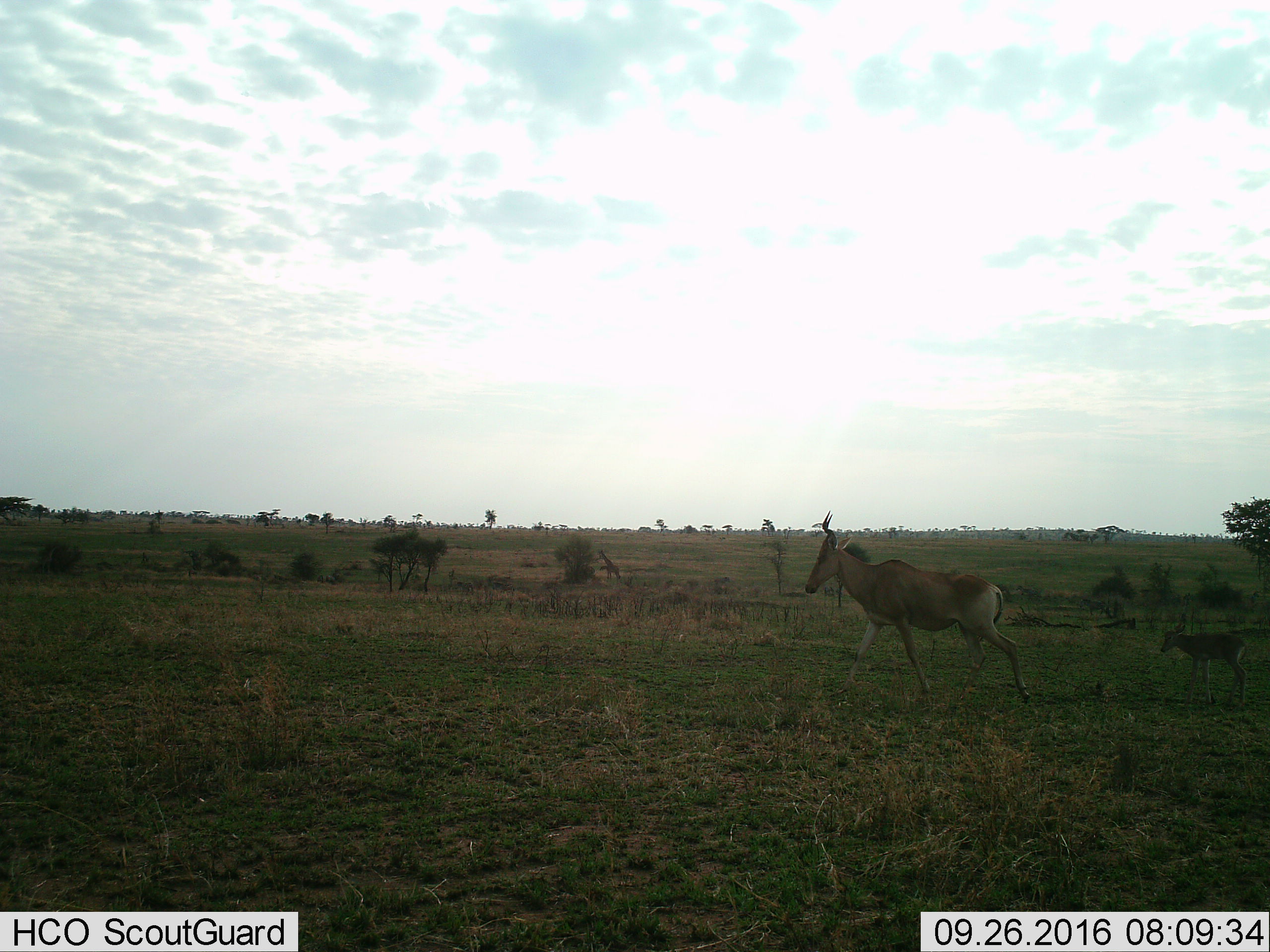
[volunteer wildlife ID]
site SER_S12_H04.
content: unidentified animal